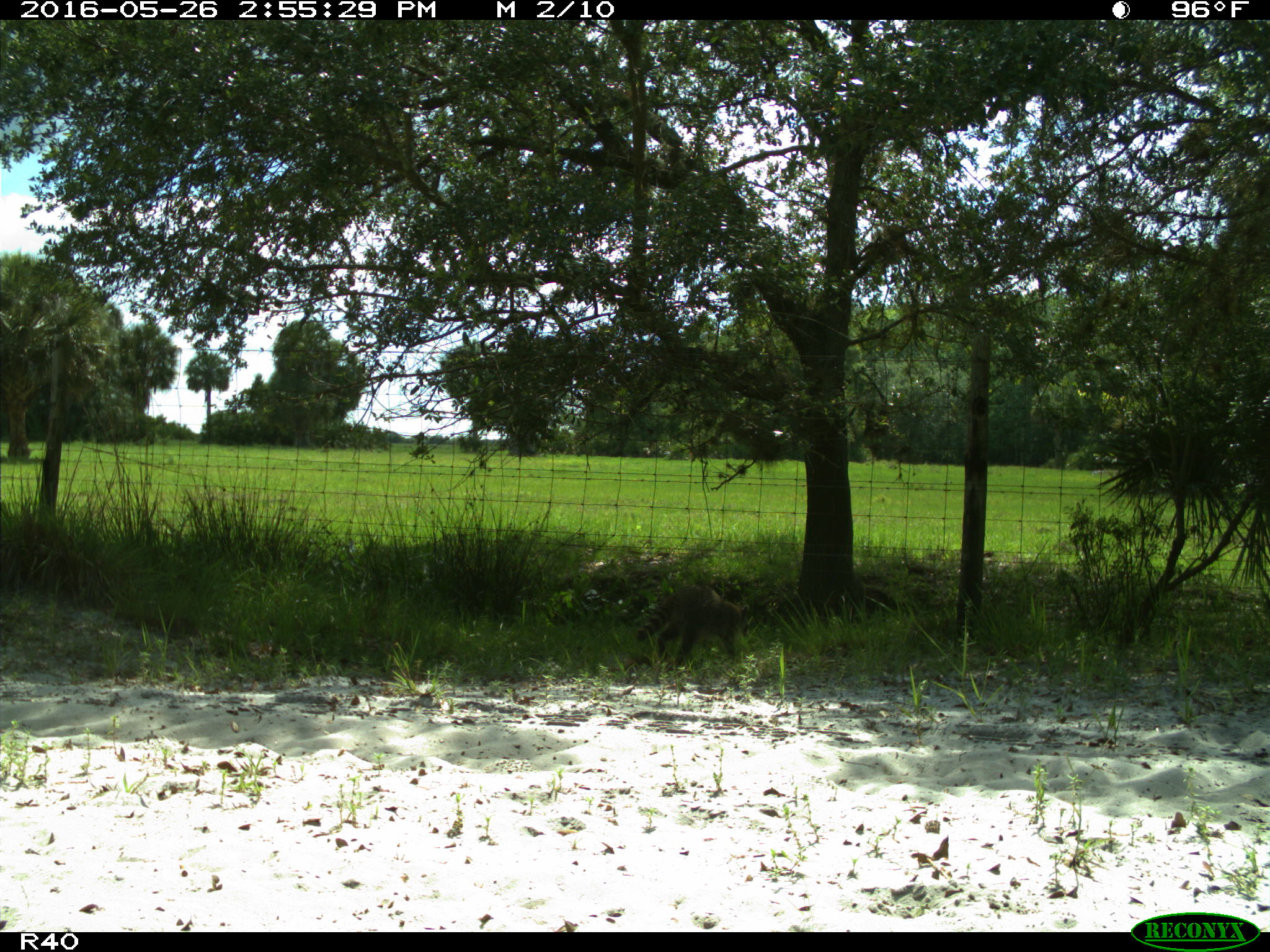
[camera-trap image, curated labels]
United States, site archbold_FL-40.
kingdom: Animalia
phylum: Chordata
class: Mammalia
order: Carnivora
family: Procyonidae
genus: Procyon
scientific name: Procyon lotor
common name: common raccoon